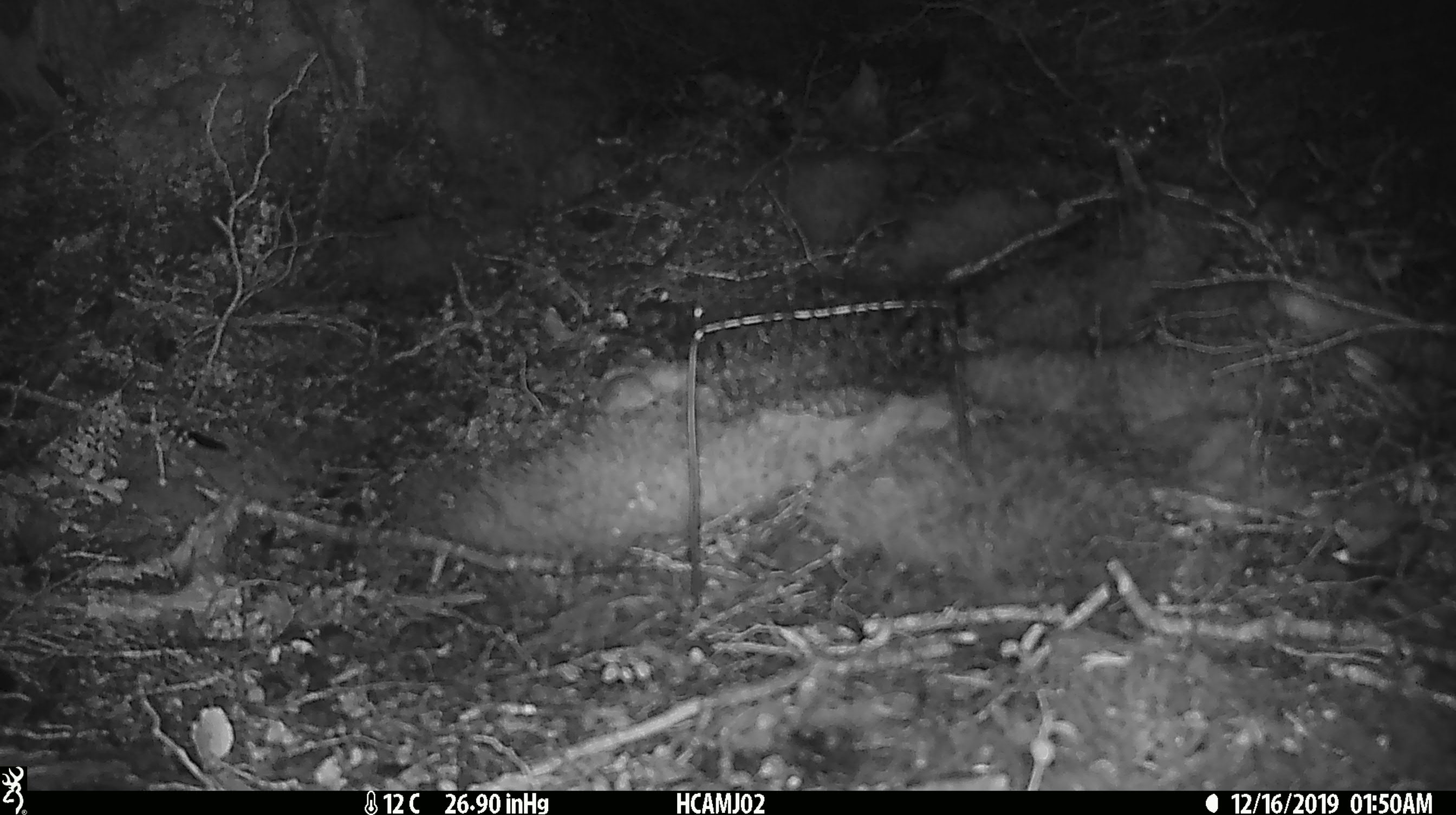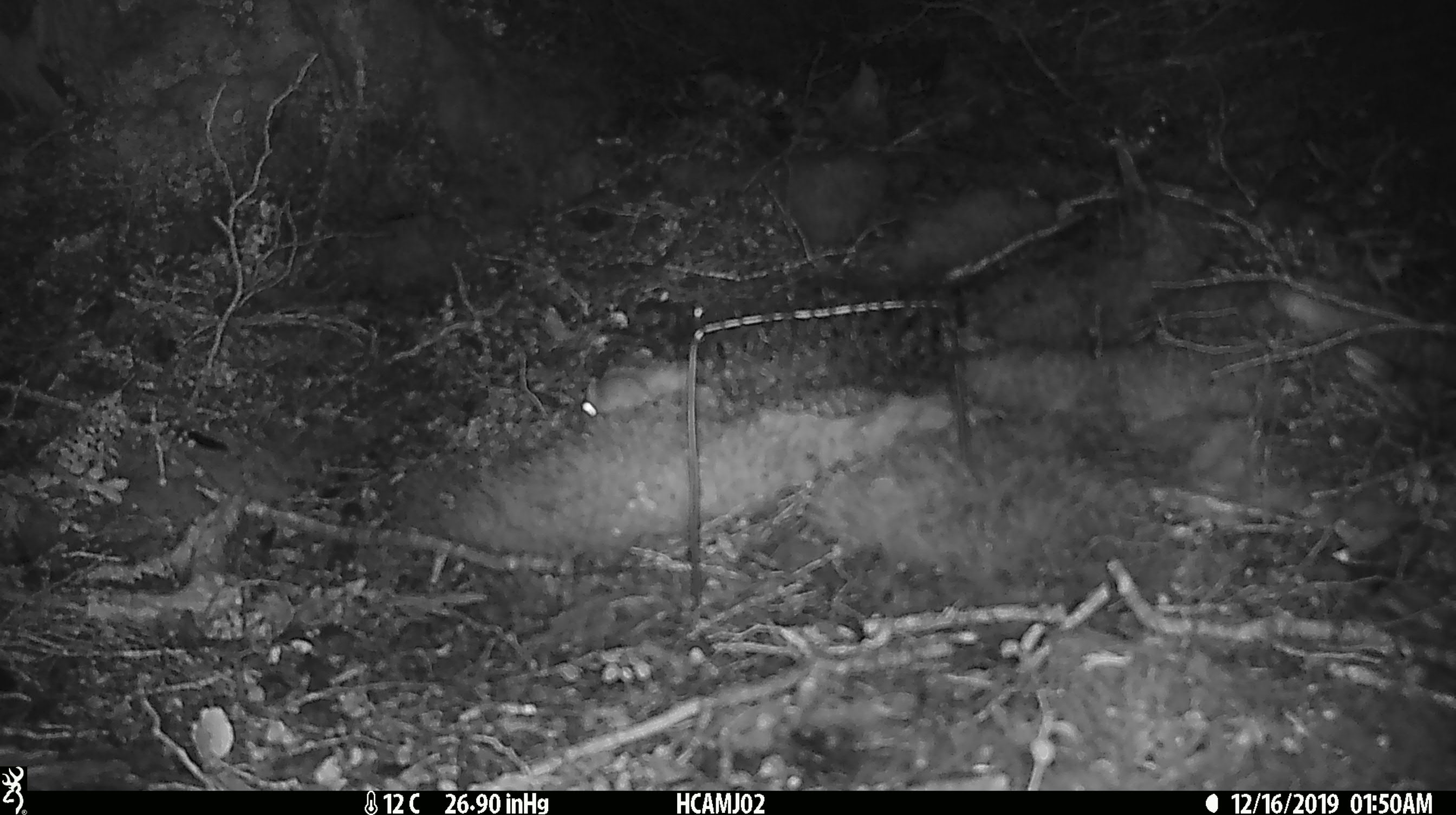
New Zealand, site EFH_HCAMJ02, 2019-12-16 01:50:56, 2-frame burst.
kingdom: Animalia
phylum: Chordata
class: Mammalia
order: Rodentia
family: Muridae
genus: Mus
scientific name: Mus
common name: mouse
Mouse (Mus).